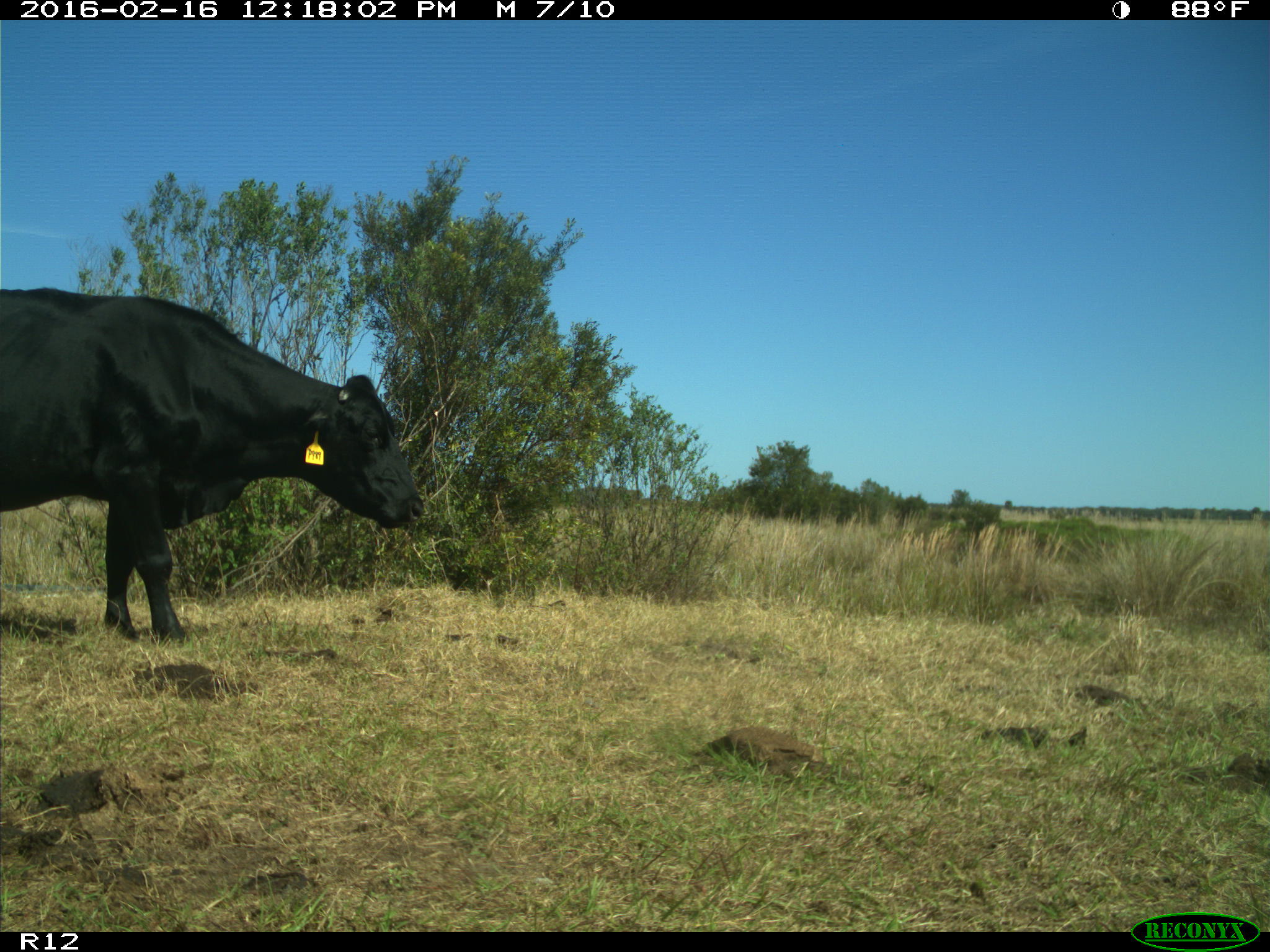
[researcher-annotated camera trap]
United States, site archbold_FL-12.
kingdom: Animalia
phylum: Chordata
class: Mammalia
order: Artiodactyla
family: Bovidae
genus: Bos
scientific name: Bos taurus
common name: domestic cow